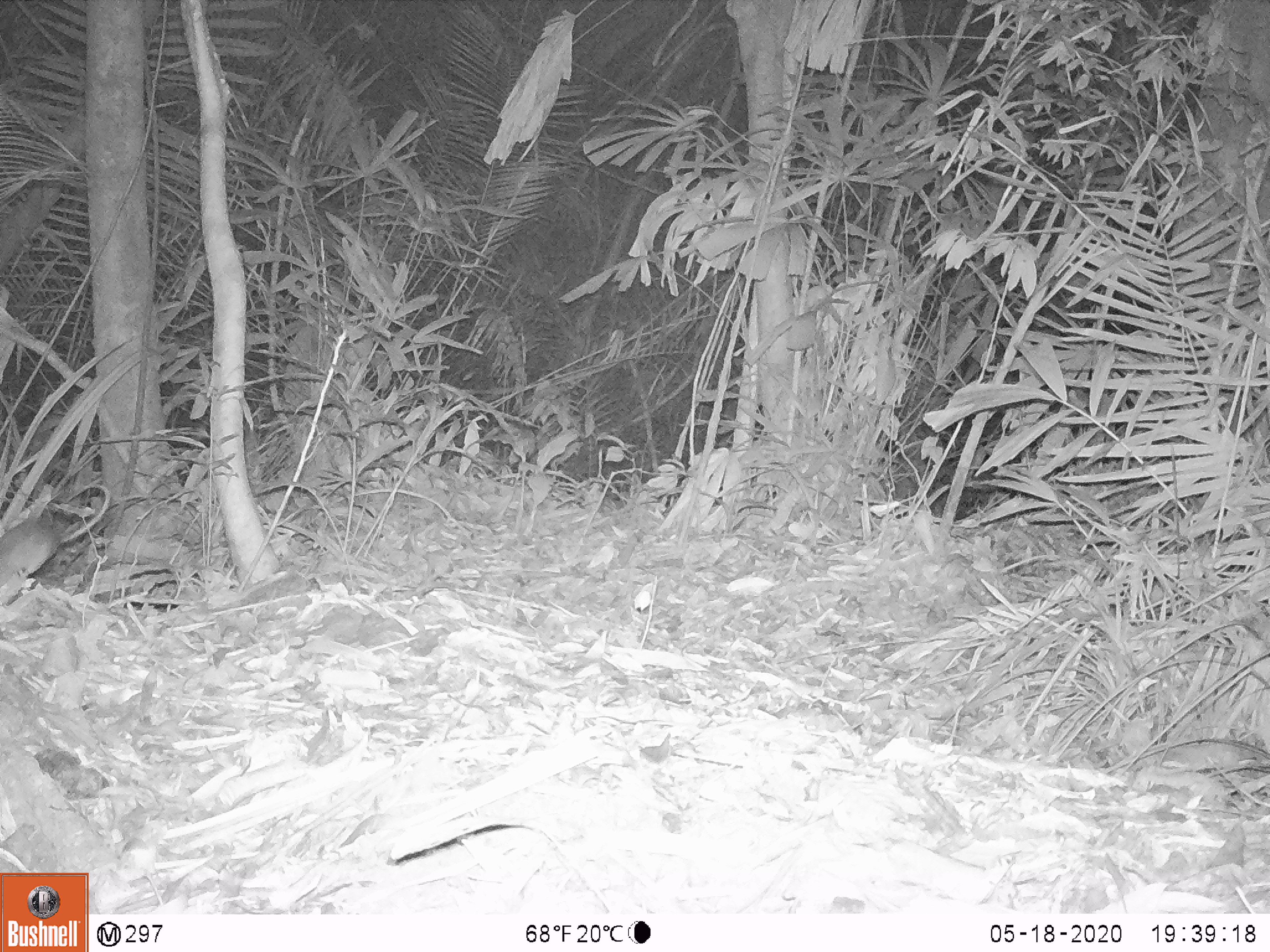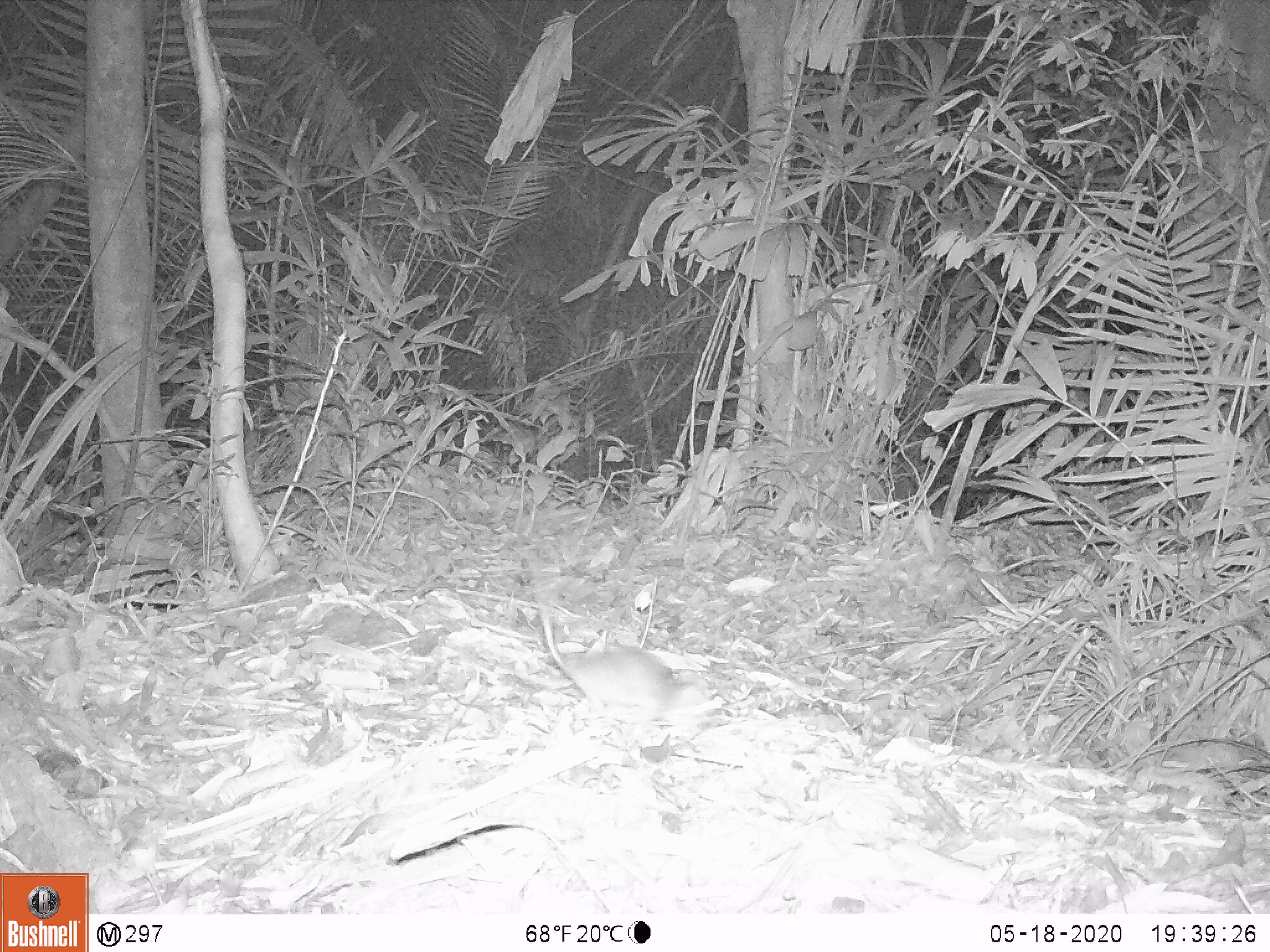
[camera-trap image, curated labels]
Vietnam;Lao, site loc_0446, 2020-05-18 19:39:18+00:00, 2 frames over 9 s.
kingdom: Animalia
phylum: Chordata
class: Mammalia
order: Rodentia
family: Muridae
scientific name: Muridae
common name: old-world mice and rats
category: unidentified murid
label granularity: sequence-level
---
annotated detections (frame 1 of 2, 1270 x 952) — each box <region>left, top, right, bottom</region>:
unidentified murid: <region>0, 481, 109, 601</region>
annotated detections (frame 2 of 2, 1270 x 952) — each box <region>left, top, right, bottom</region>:
unidentified murid: <region>536, 581, 719, 730</region>